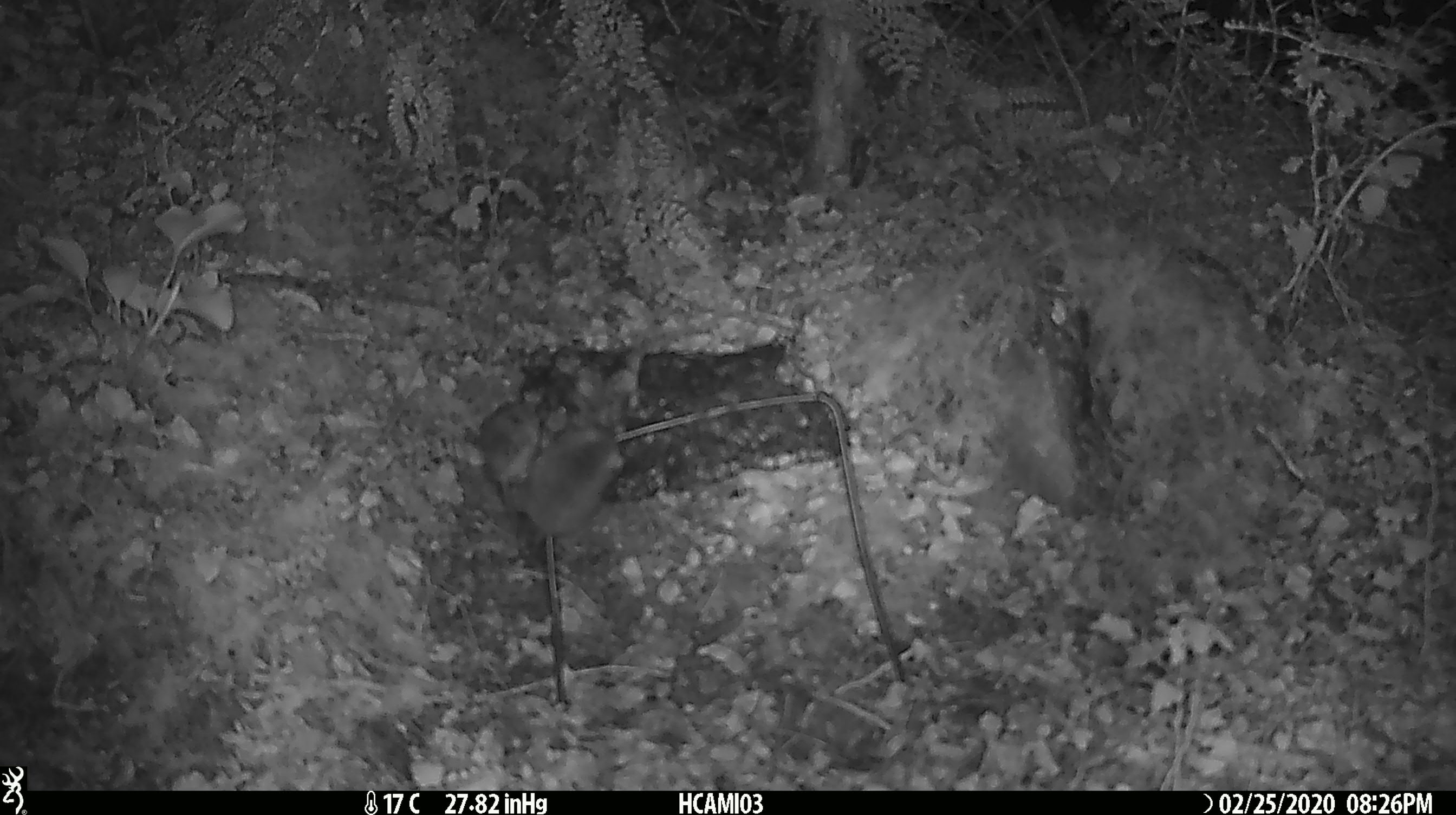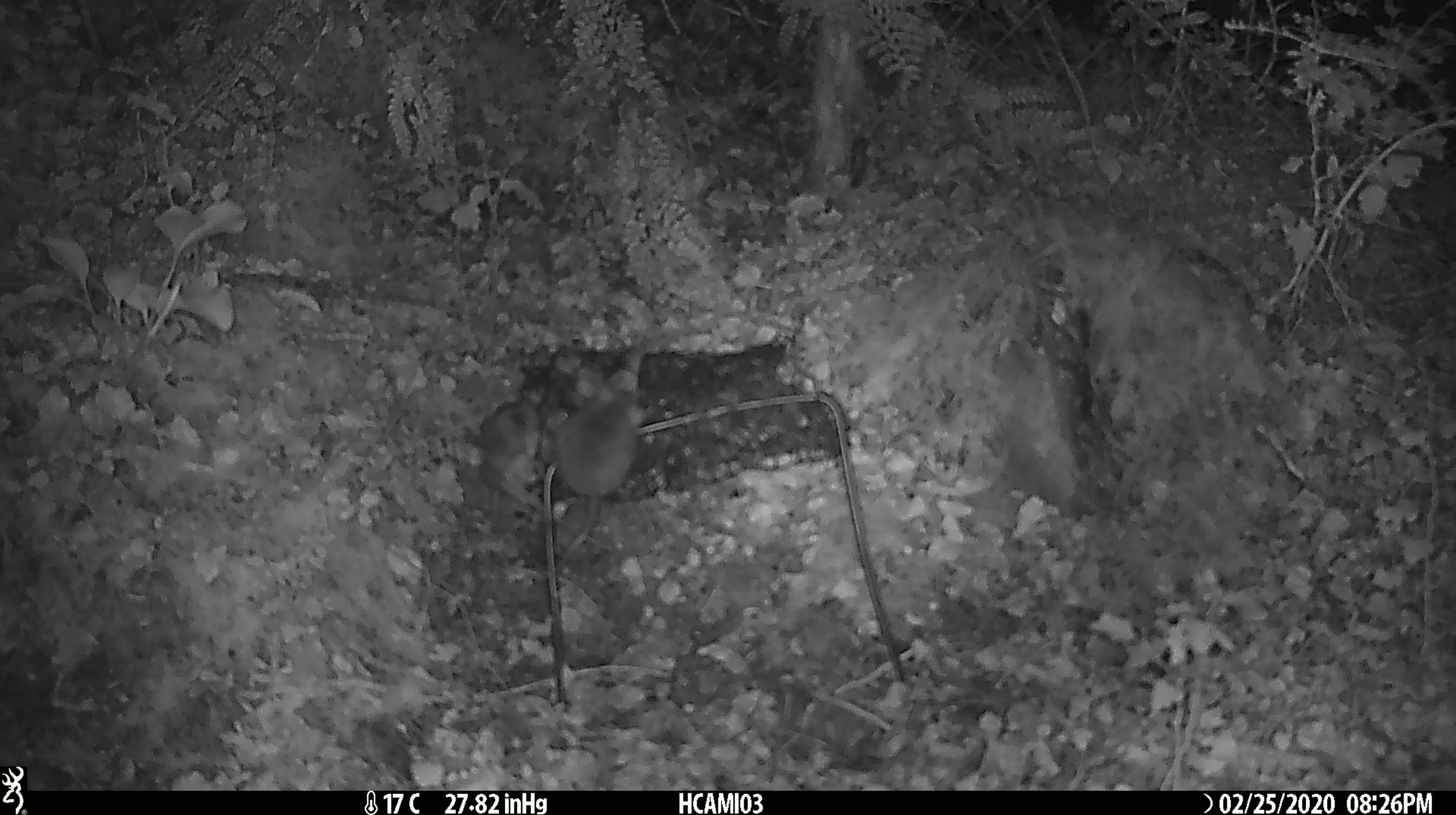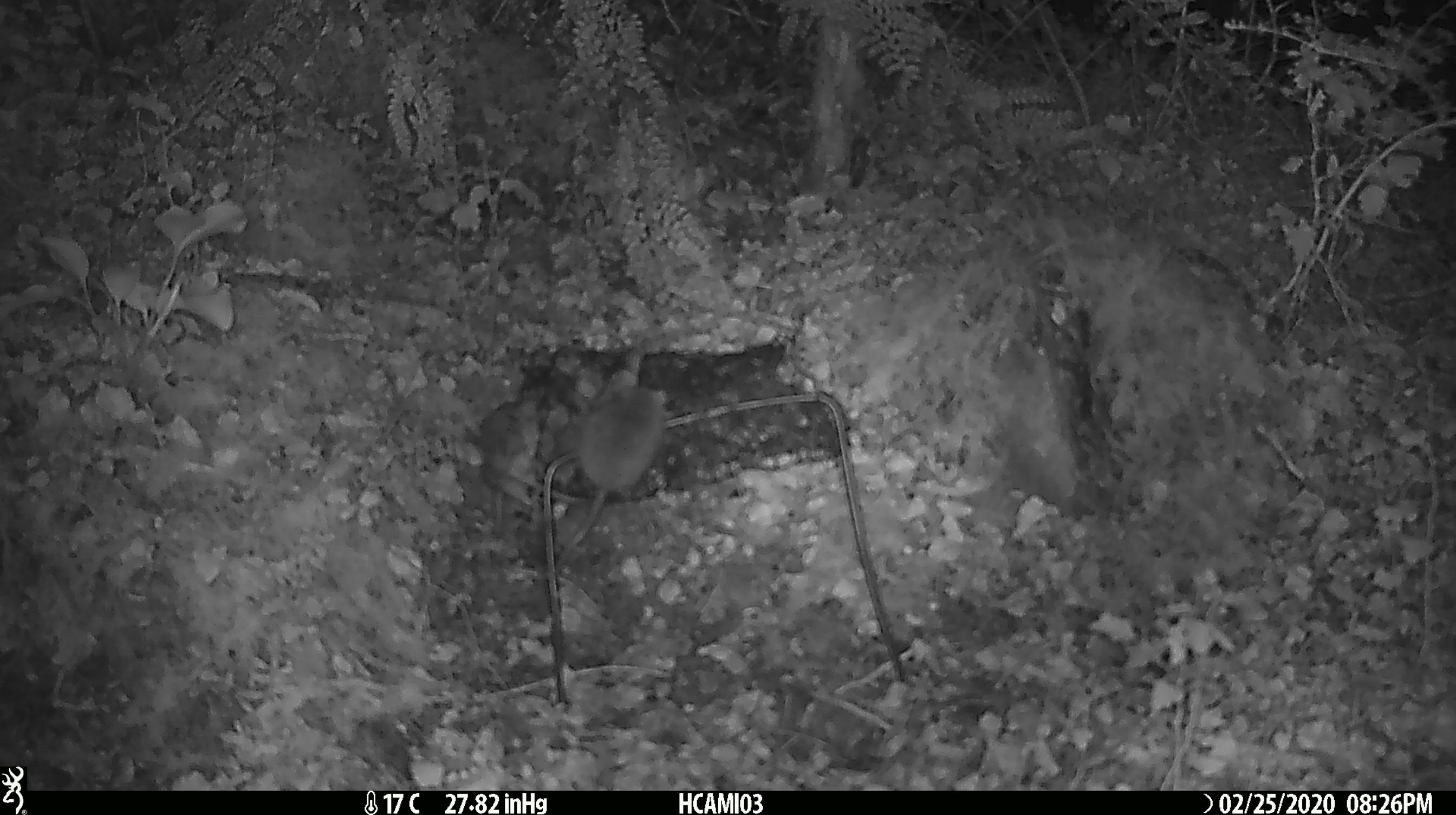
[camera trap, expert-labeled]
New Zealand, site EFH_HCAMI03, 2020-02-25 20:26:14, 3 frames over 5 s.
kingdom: Animalia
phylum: Chordata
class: Mammalia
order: Rodentia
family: Muridae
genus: Mus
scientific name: Mus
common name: mouse